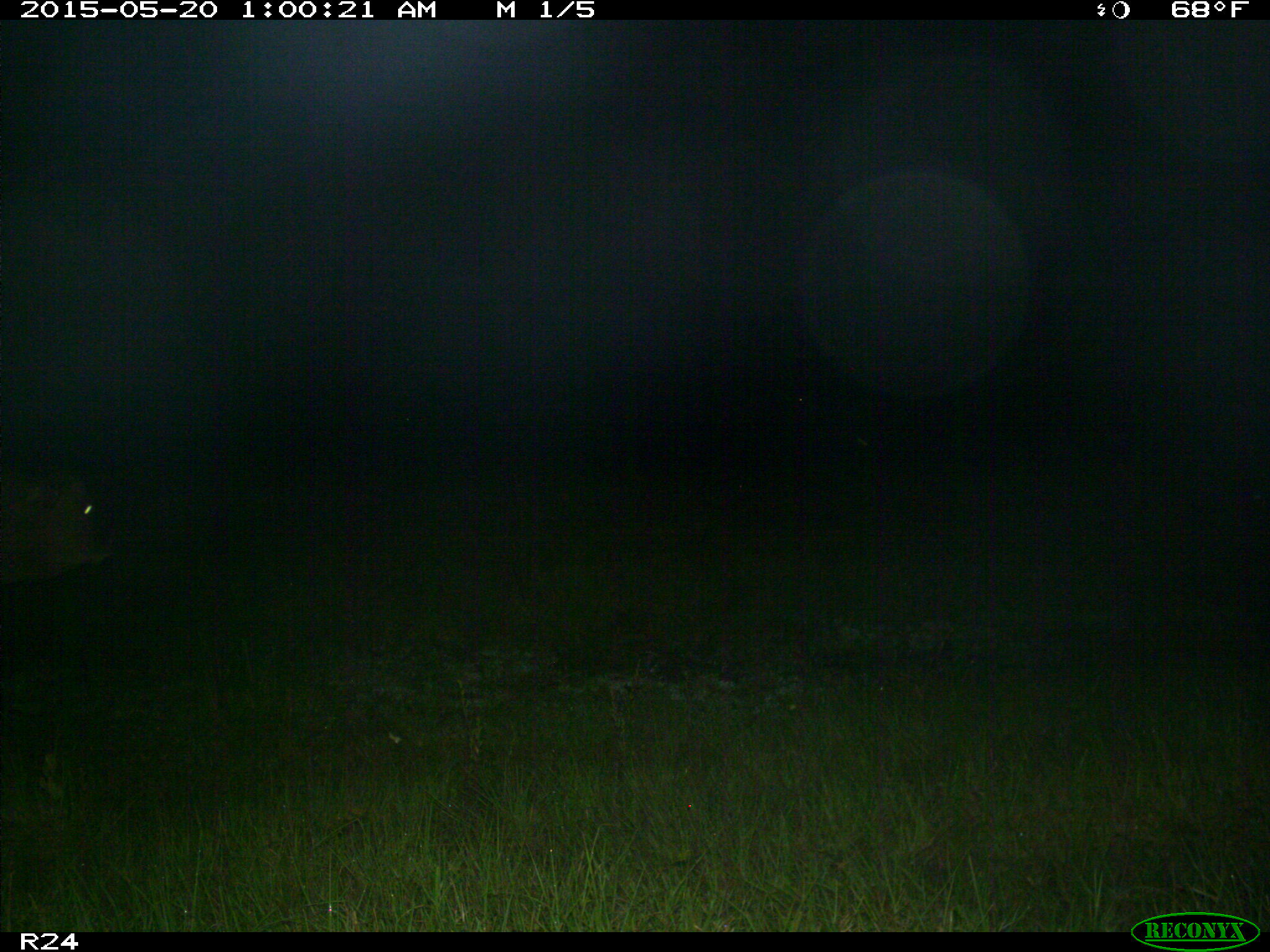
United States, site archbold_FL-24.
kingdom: Animalia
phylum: Chordata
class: Mammalia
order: Artiodactyla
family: Bovidae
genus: Bos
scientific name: Bos taurus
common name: domestic cow